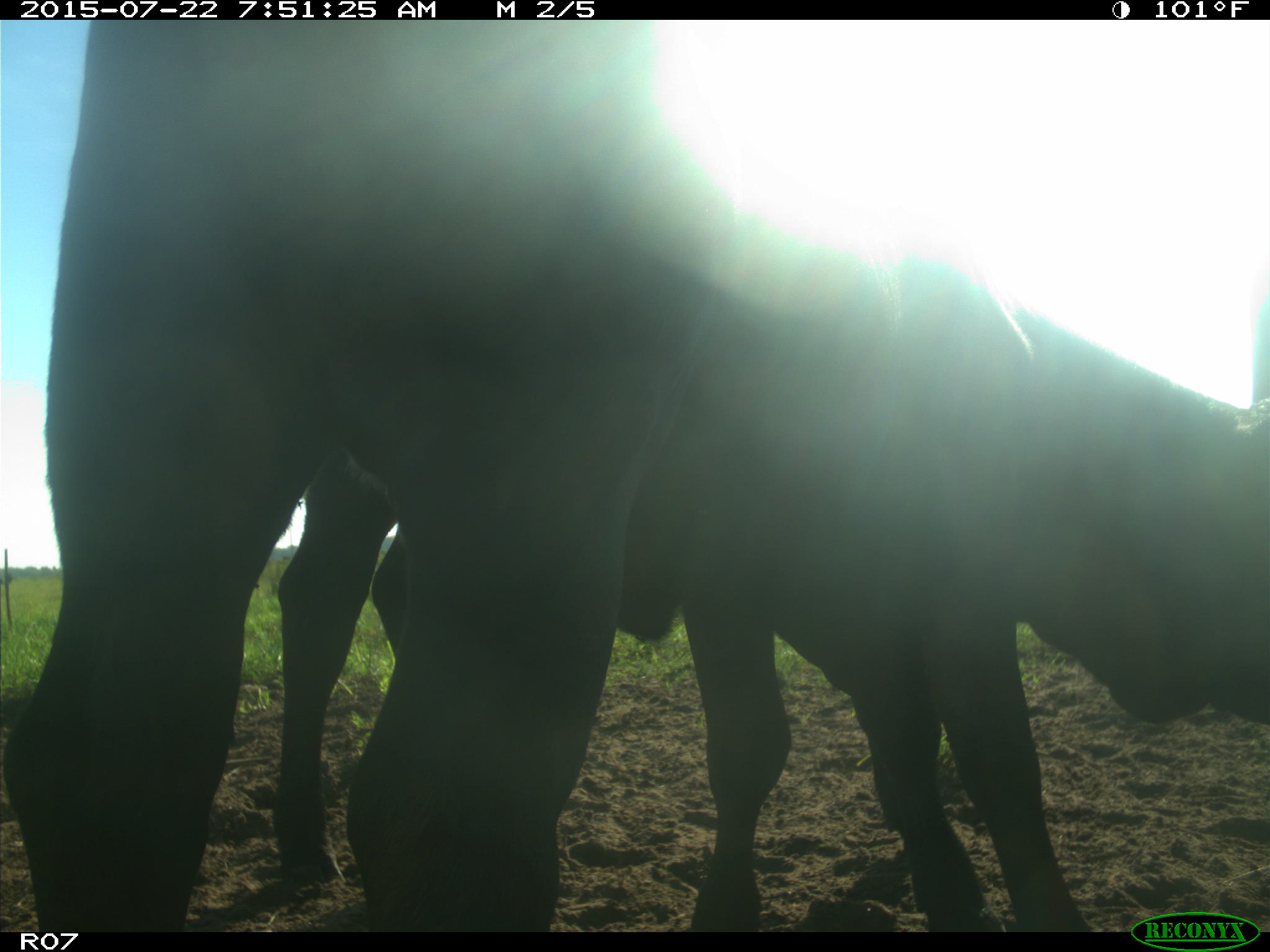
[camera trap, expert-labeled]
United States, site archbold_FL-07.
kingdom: Animalia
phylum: Chordata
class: Mammalia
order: Artiodactyla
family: Suidae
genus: Sus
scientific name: Sus scrofa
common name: wild boar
Sus scrofa (wild boar).